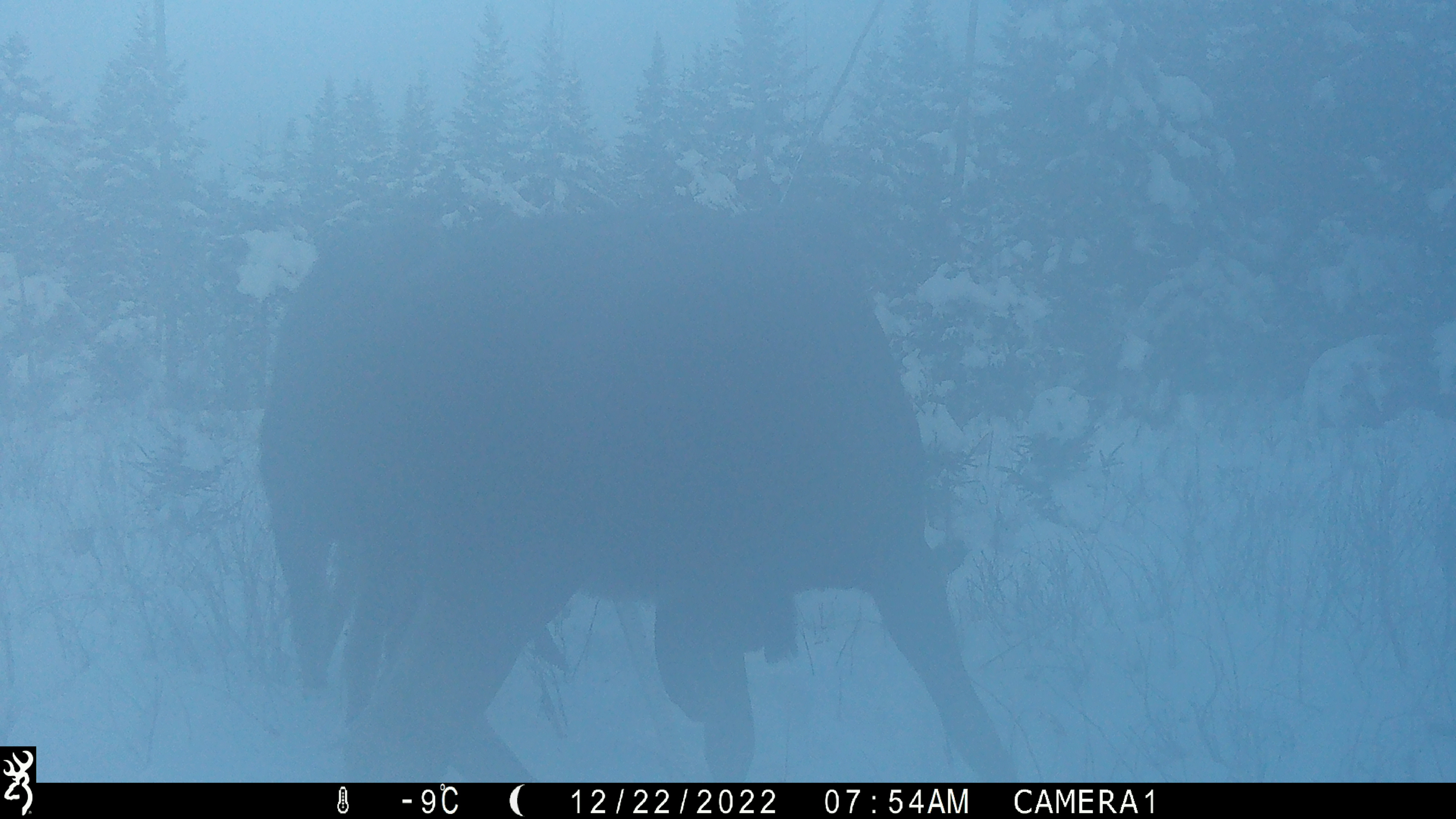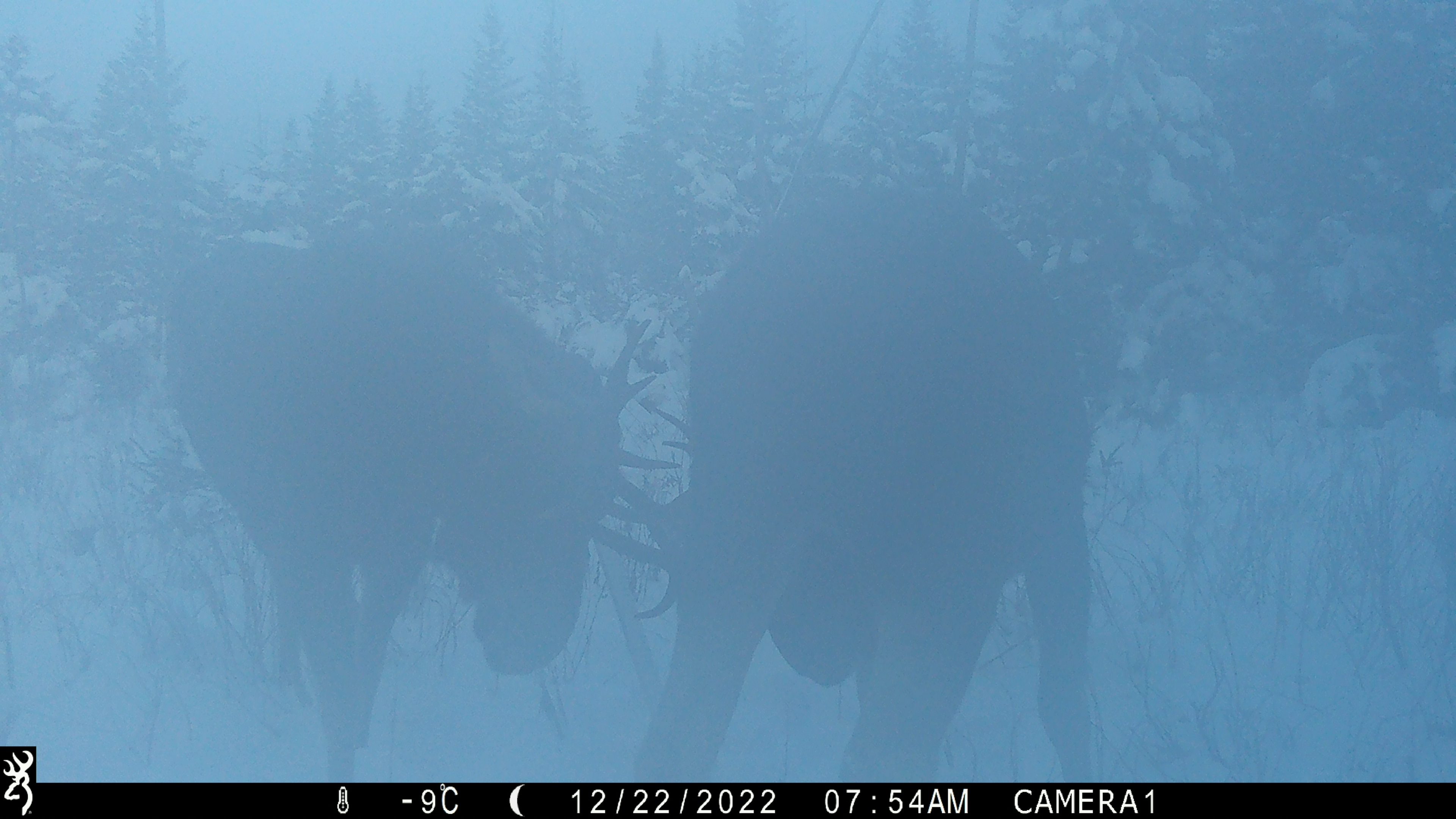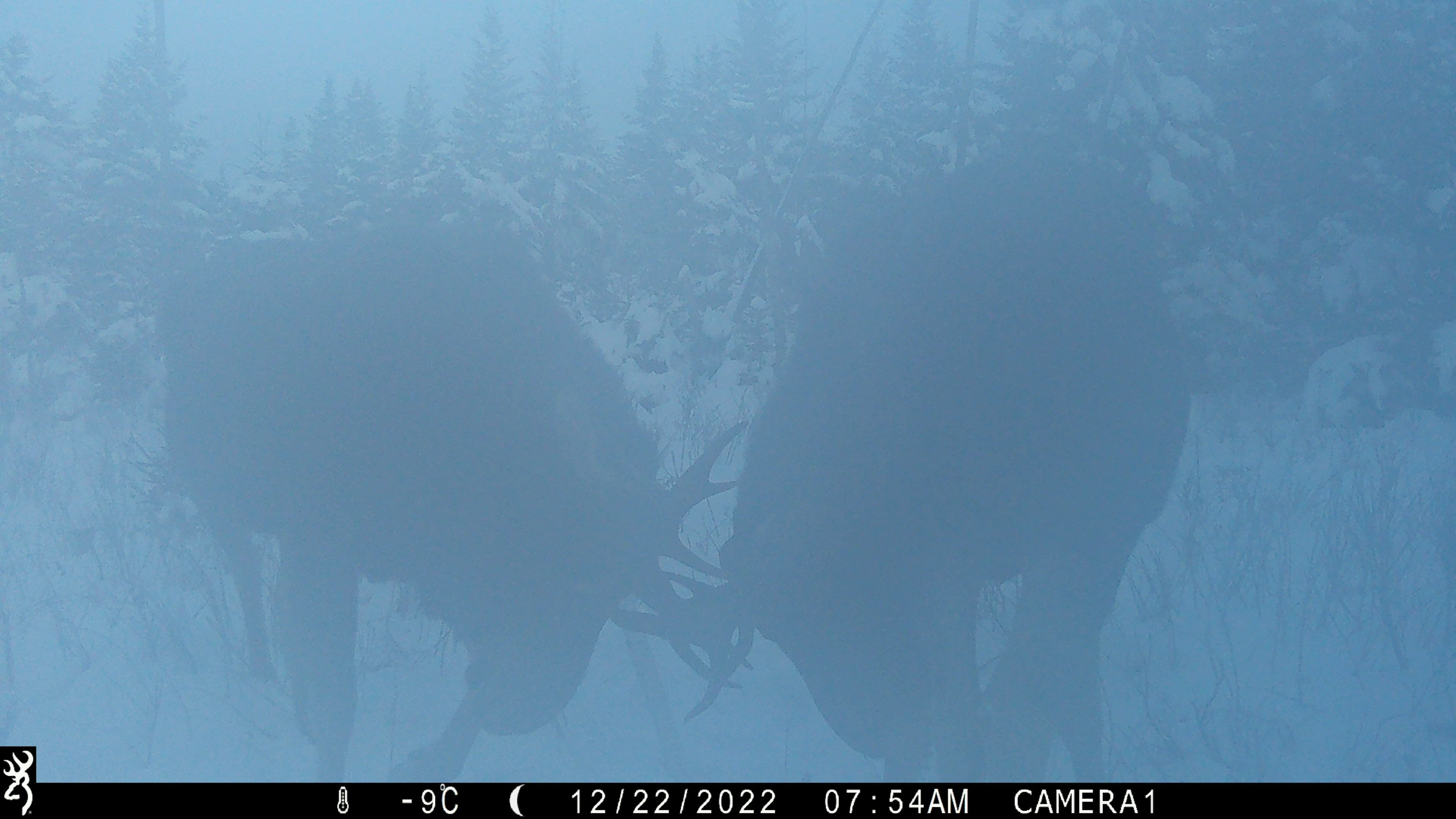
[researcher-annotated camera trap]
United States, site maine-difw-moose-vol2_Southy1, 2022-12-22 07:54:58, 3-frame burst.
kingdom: Animalia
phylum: Chordata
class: Mammalia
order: Artiodactyla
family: Cervidae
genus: Alces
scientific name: Alces alces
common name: moose